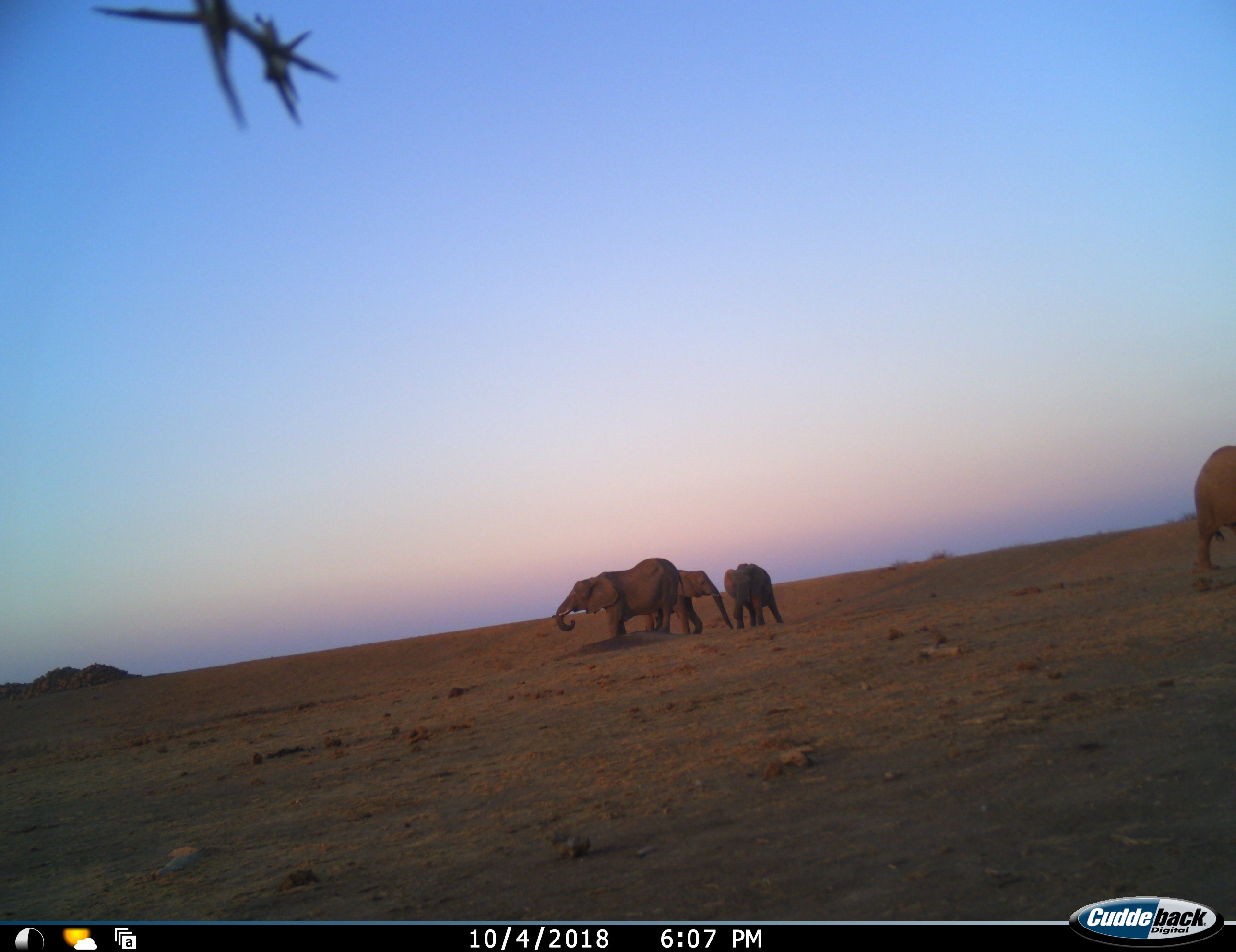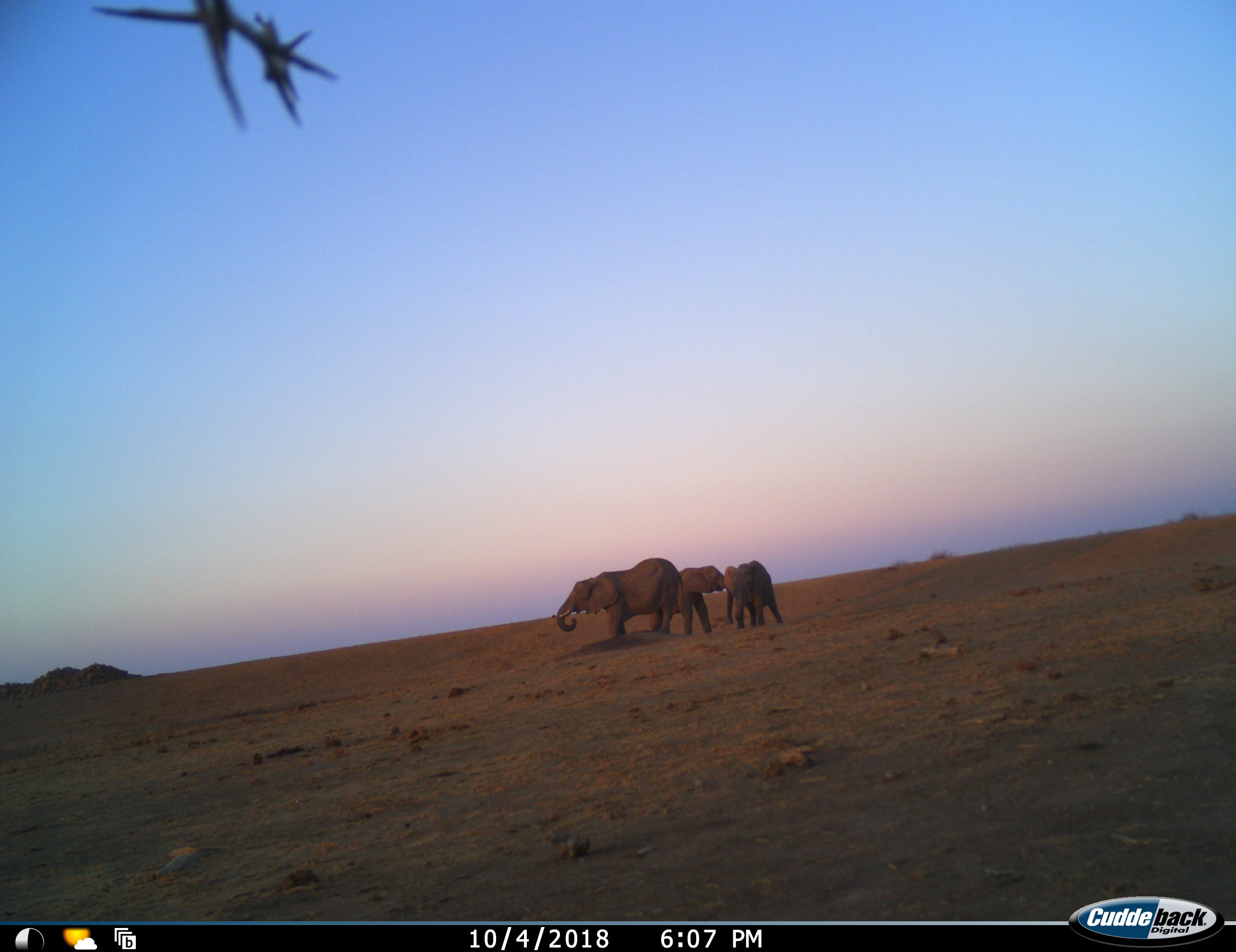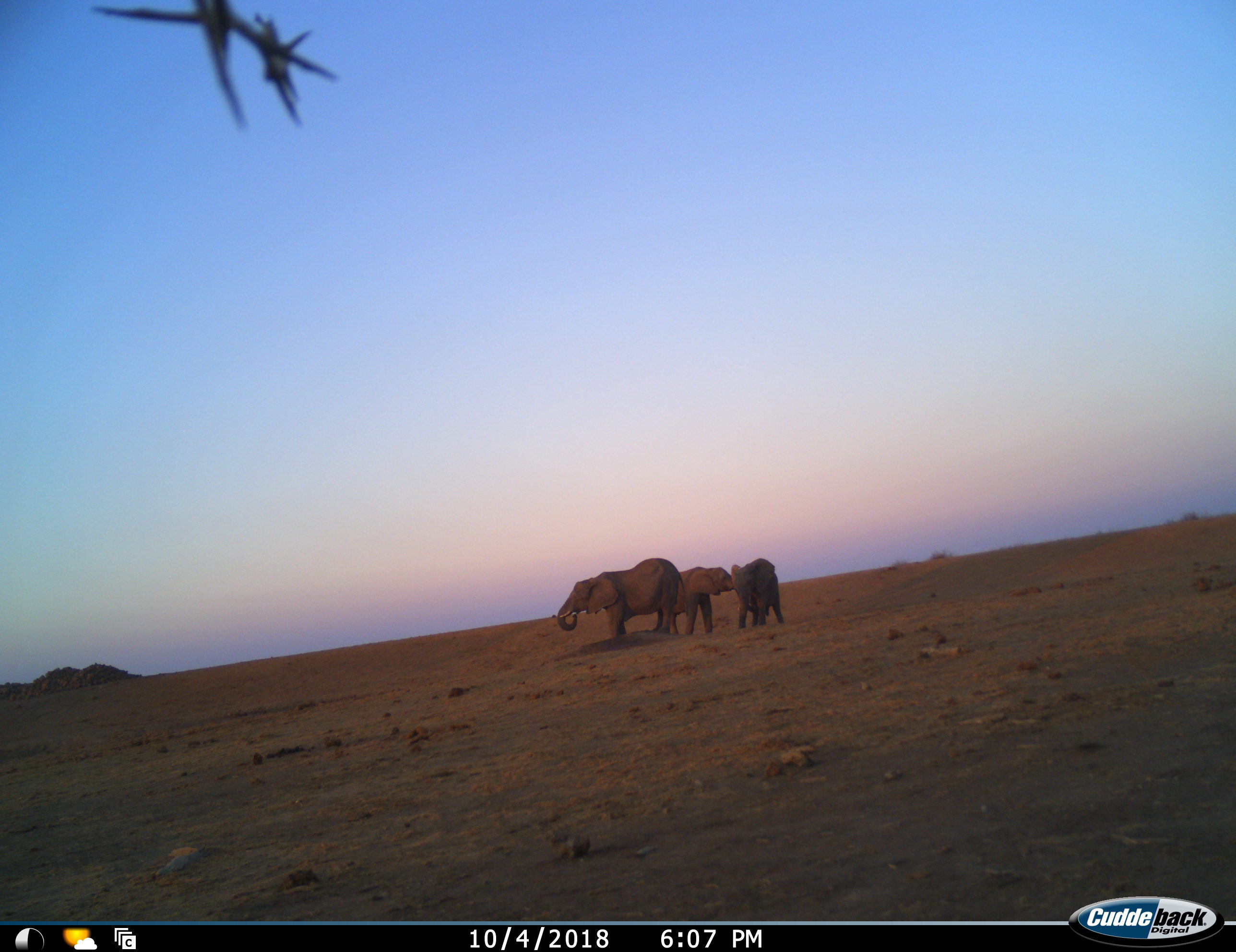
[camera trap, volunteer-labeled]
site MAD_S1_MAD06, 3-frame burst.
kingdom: Animalia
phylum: Chordata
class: Mammalia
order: Proboscidea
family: Elephantidae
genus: Loxodonta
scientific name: Loxodonta africana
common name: african bush elephant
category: elephant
Elephant (african bush elephant) (Loxodonta africana), count 4. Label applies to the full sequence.